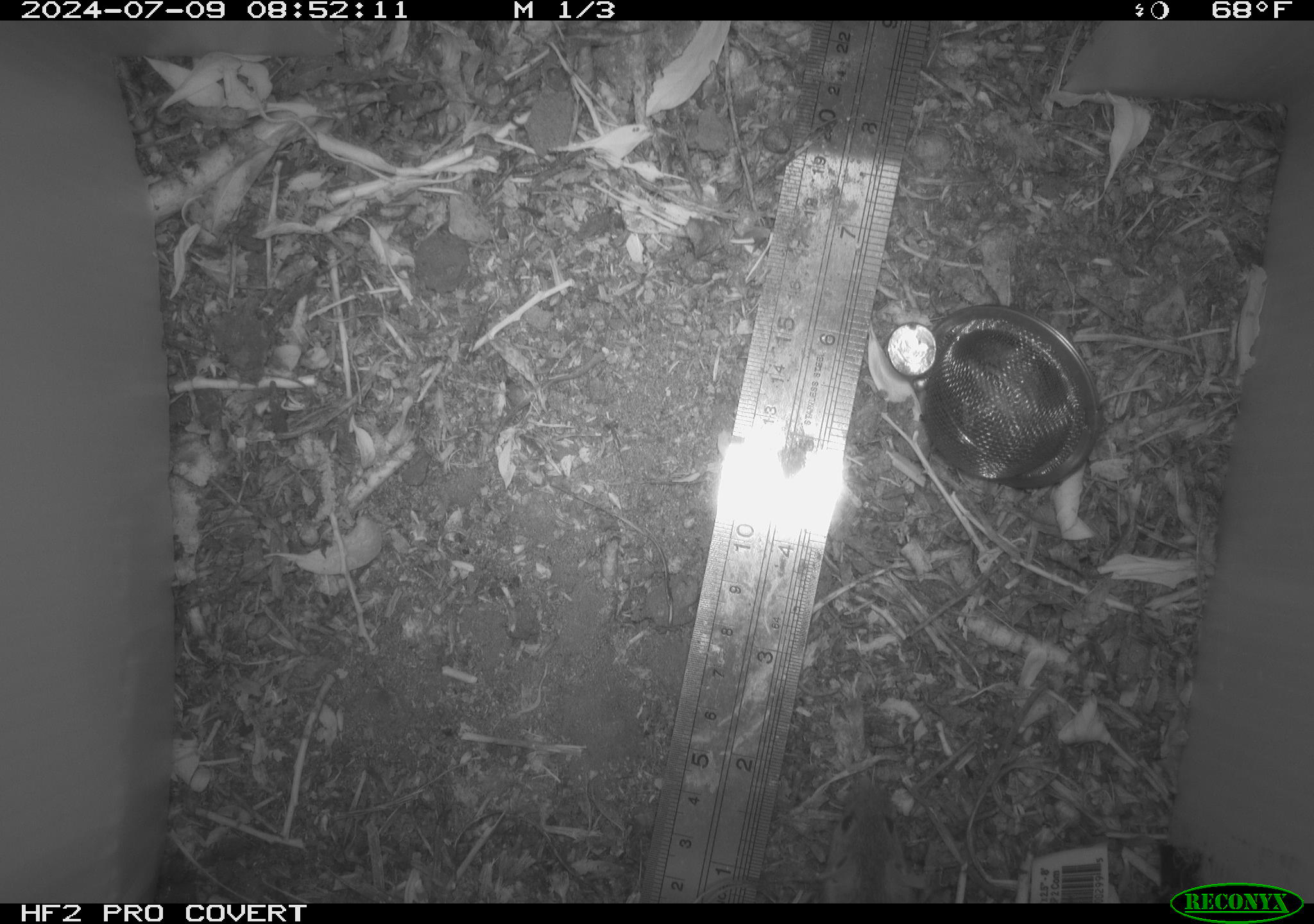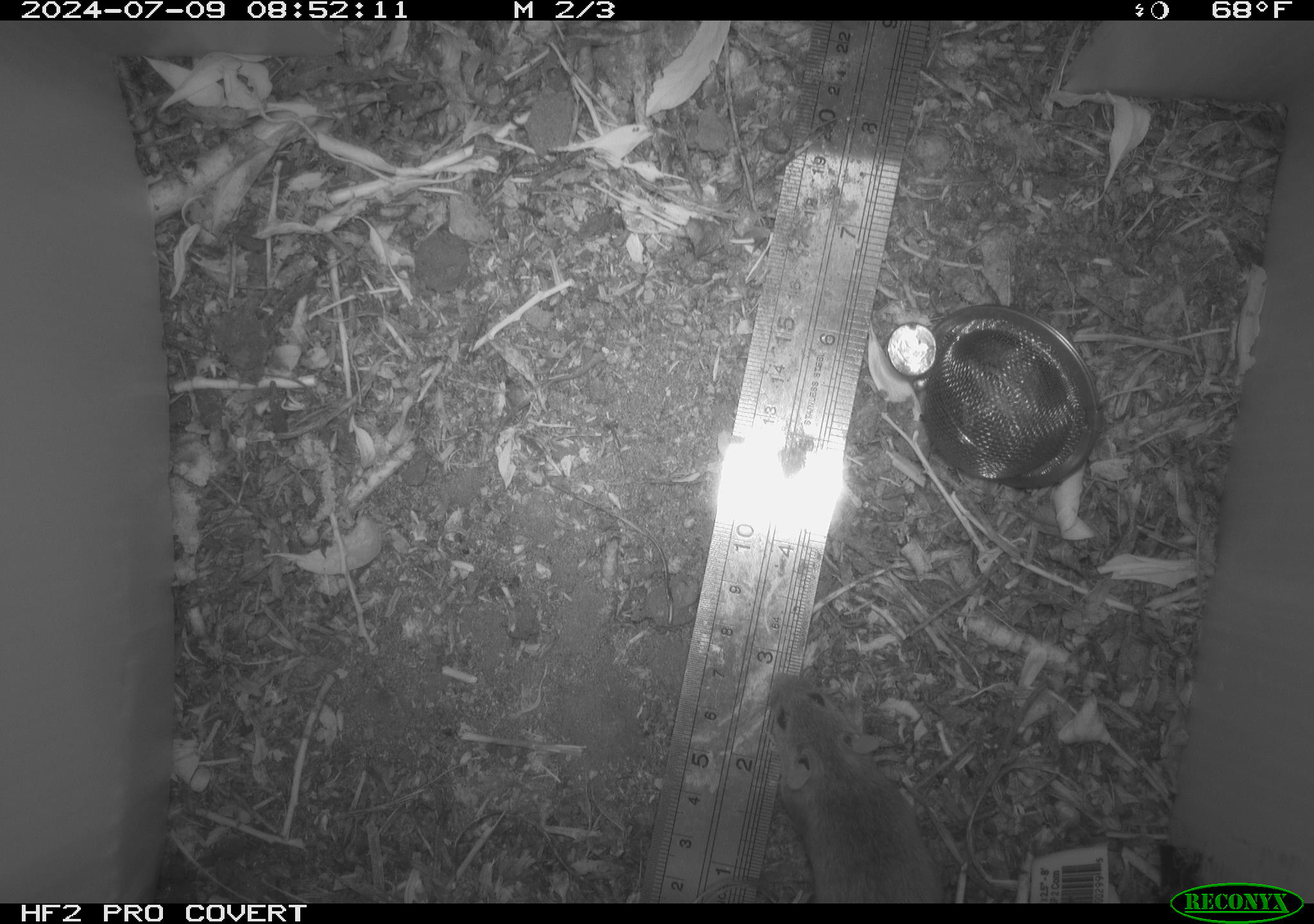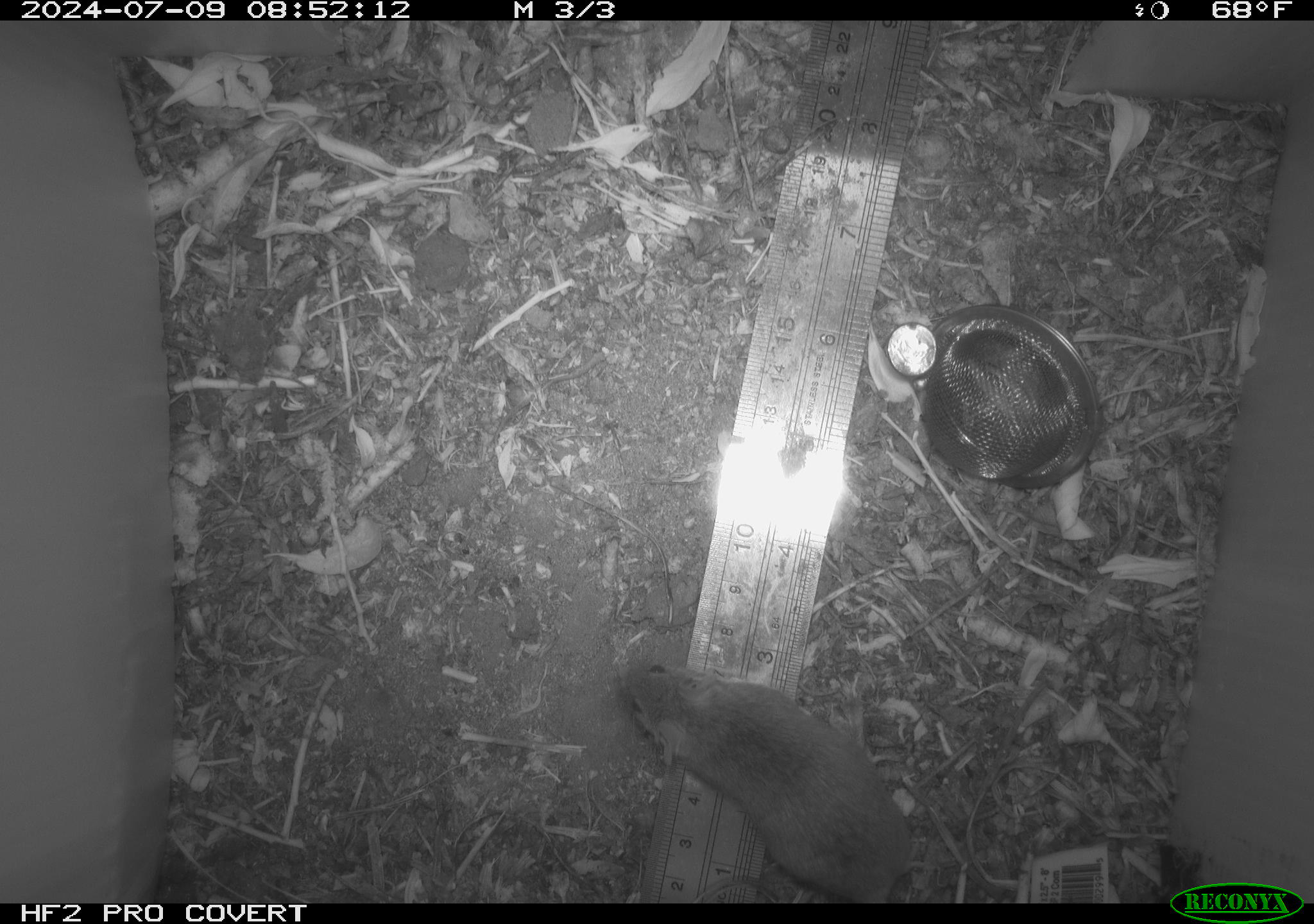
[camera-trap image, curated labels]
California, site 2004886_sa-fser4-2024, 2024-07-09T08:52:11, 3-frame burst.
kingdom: Animalia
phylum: Chordata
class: Mammalia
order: Rodentia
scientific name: Rodentia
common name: rodent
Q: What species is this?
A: Rodent (Rodentia).